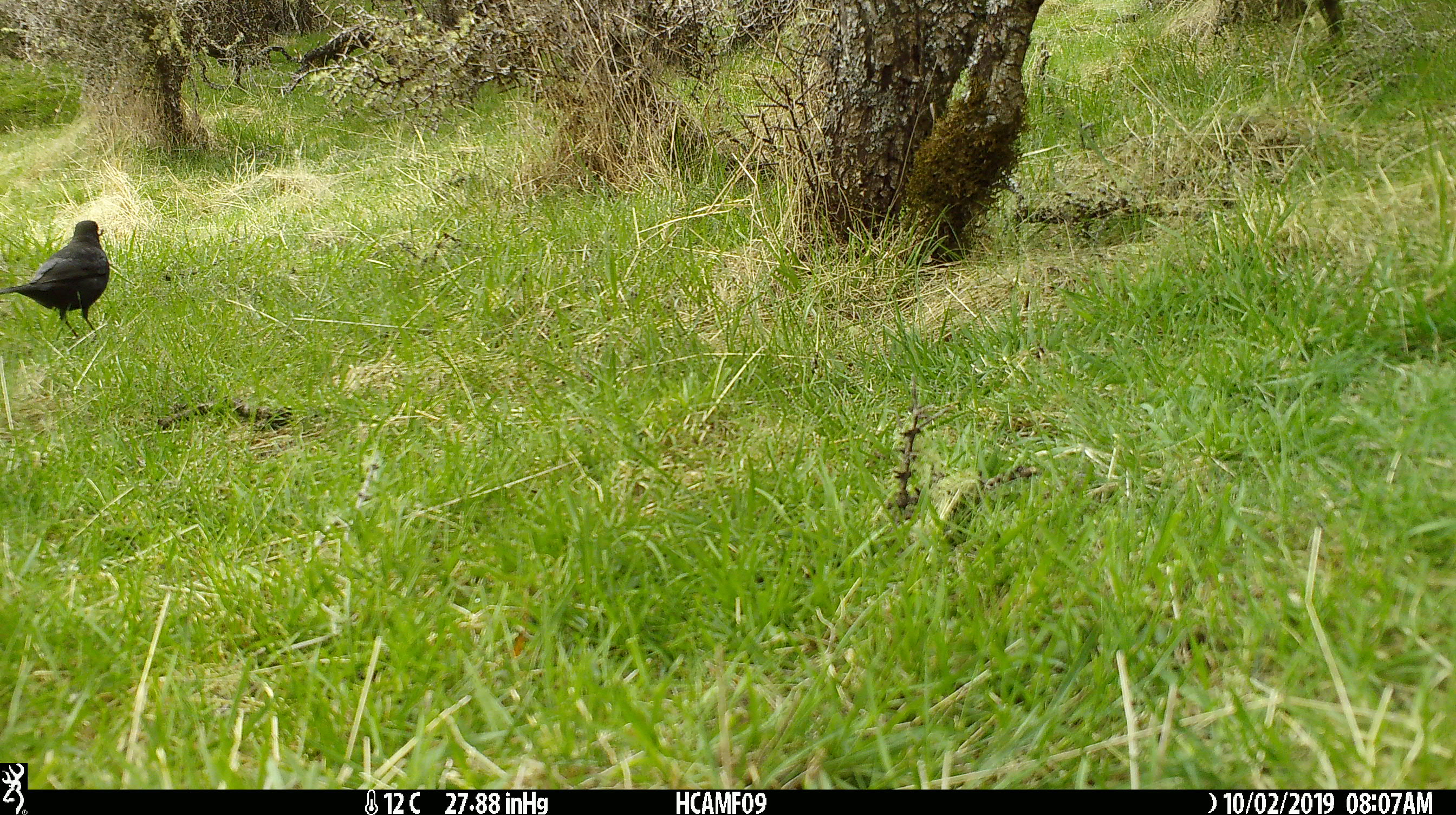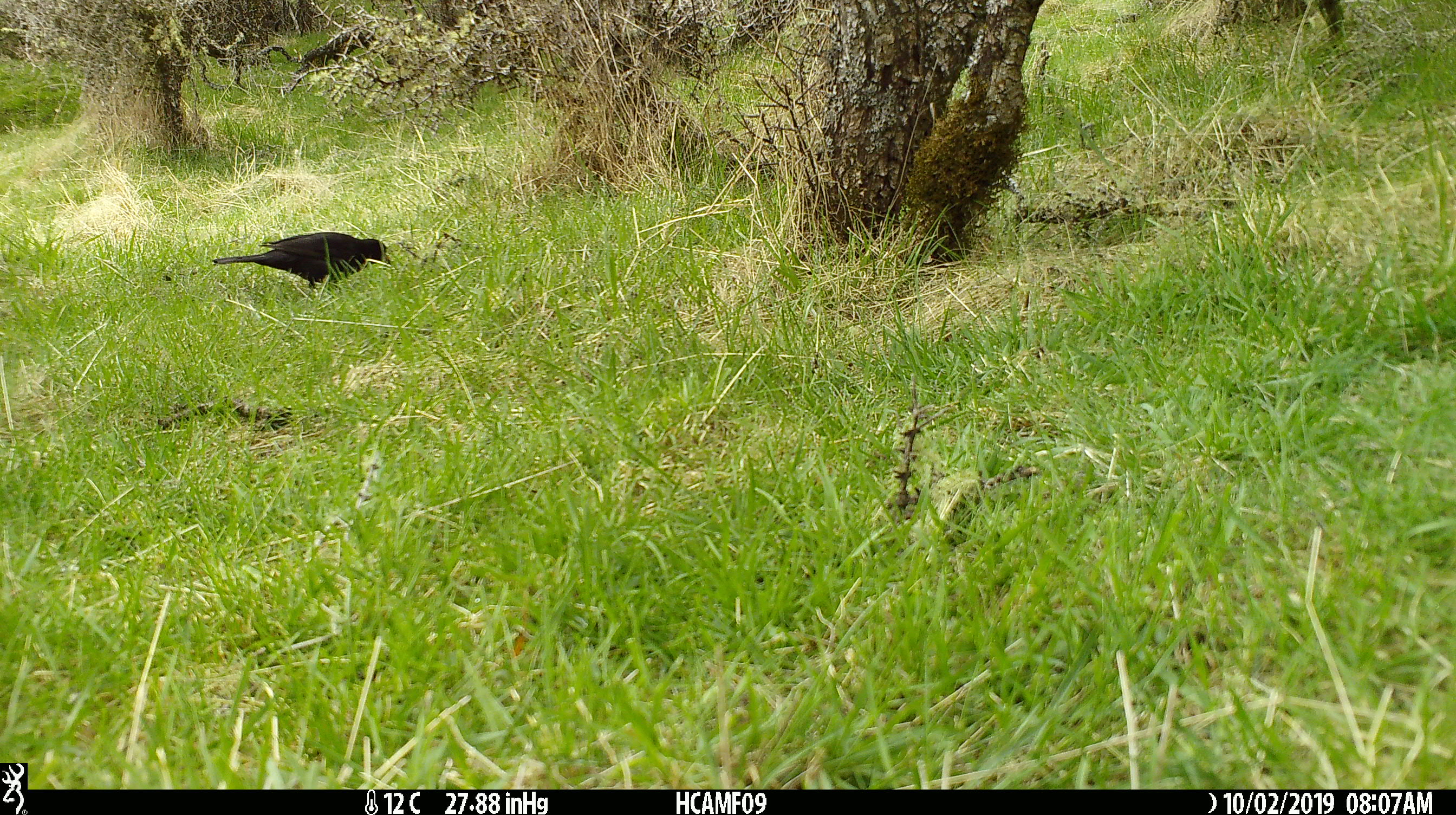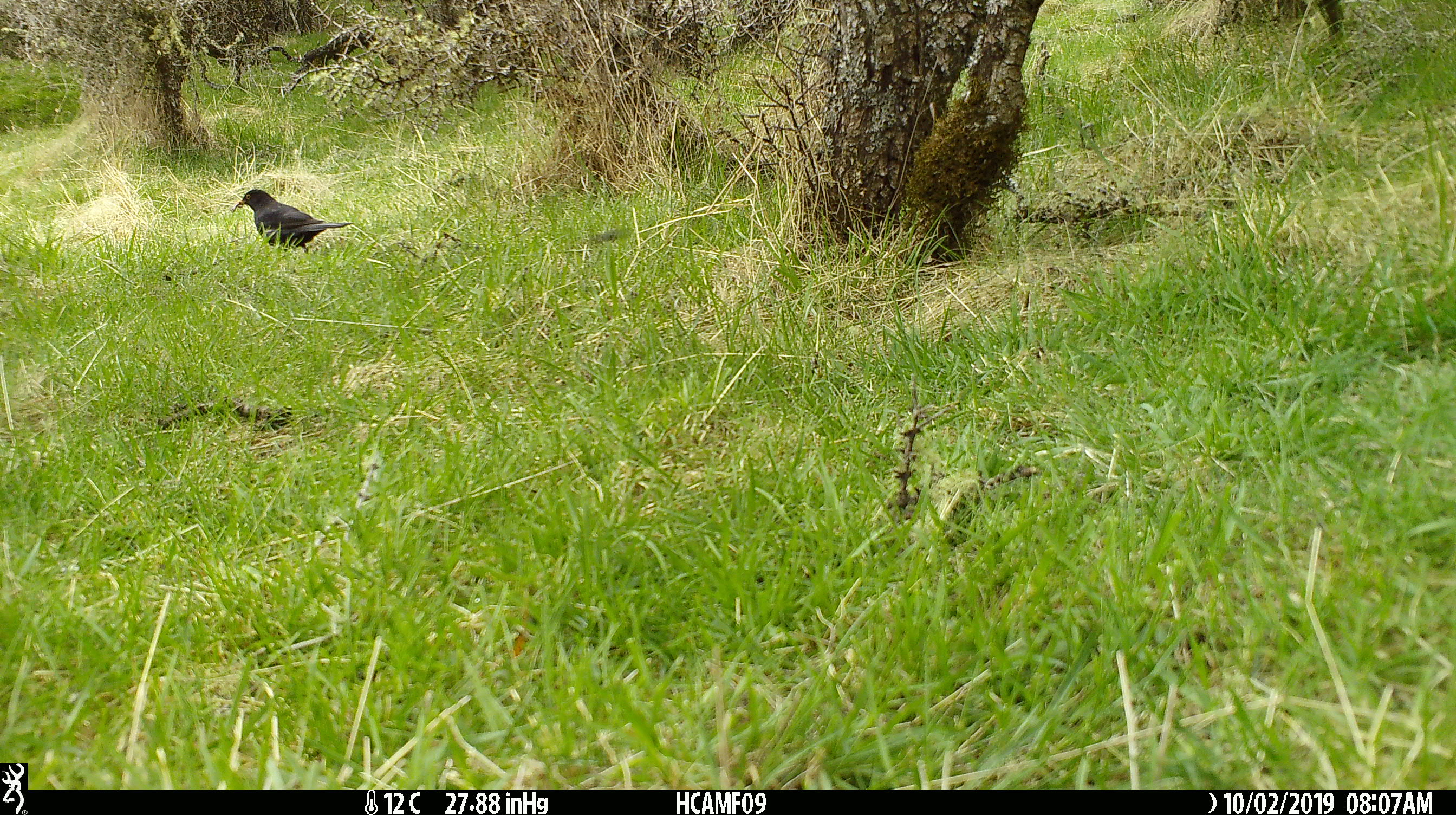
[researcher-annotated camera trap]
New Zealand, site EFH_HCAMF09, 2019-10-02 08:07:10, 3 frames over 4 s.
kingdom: Animalia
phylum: Chordata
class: Aves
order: Passeriformes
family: Turdidae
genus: Turdus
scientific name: Turdus merula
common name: eurasian blackbird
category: blackbird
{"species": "blackbird (eurasian blackbird) (Turdus merula)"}